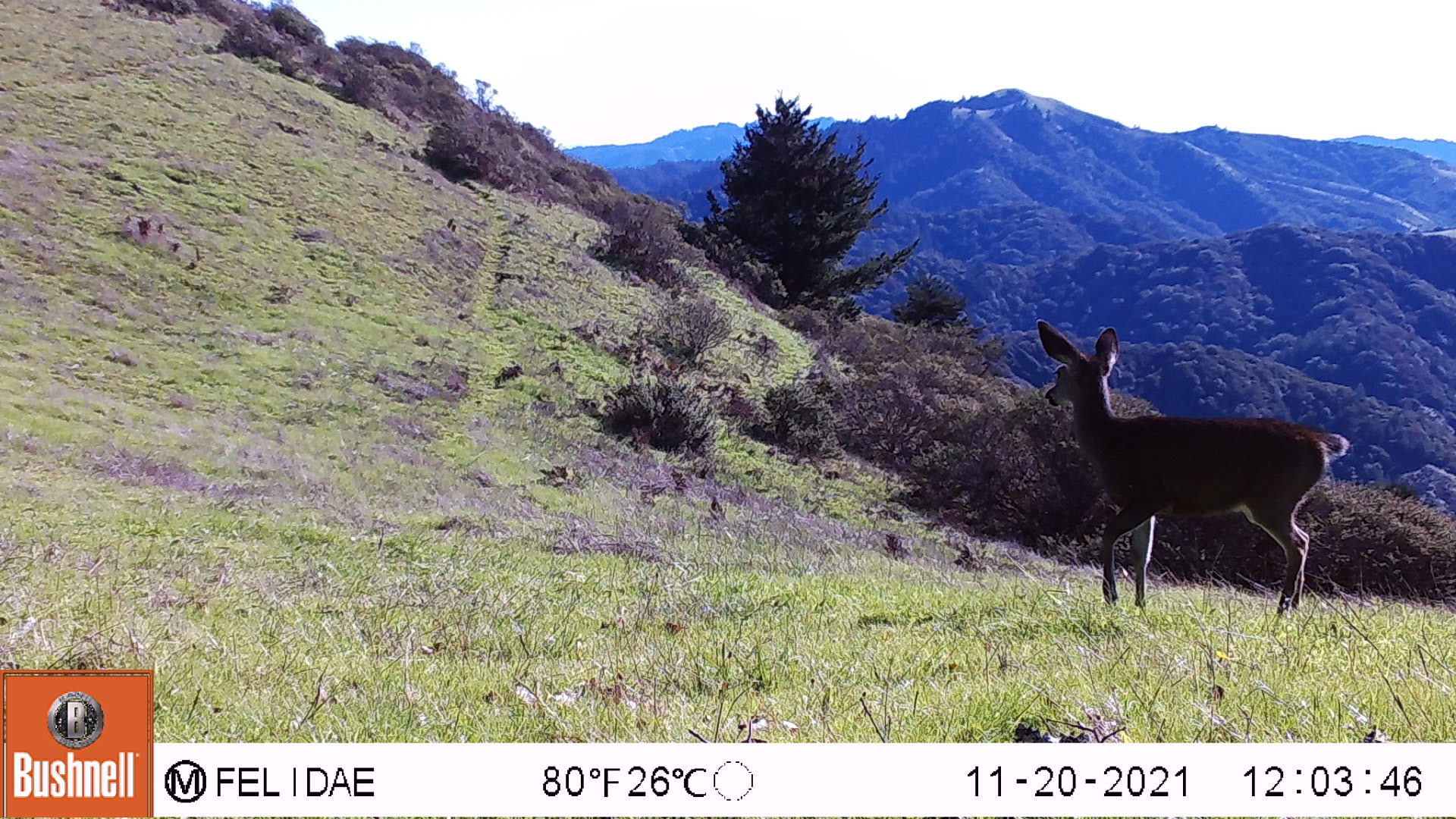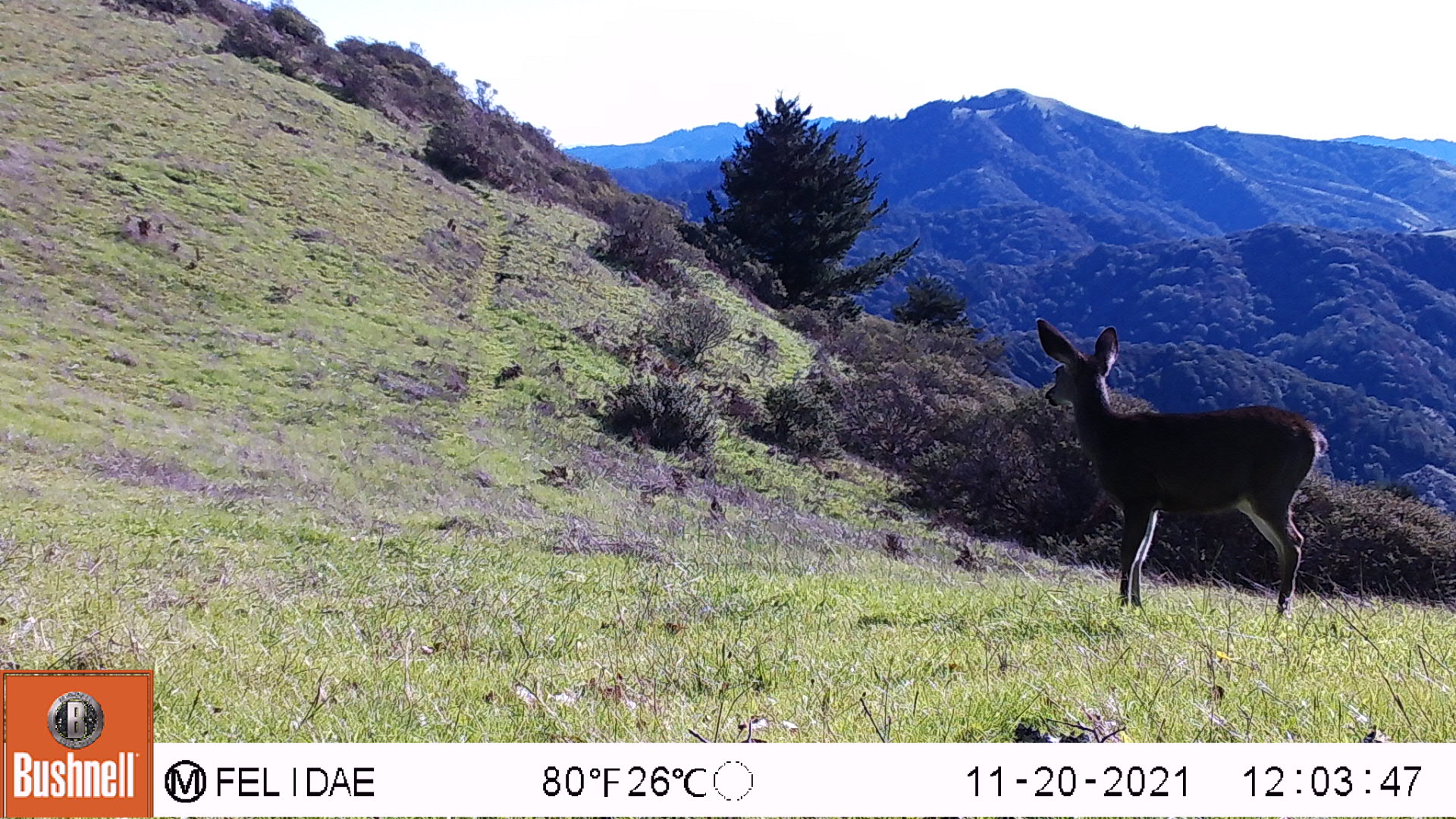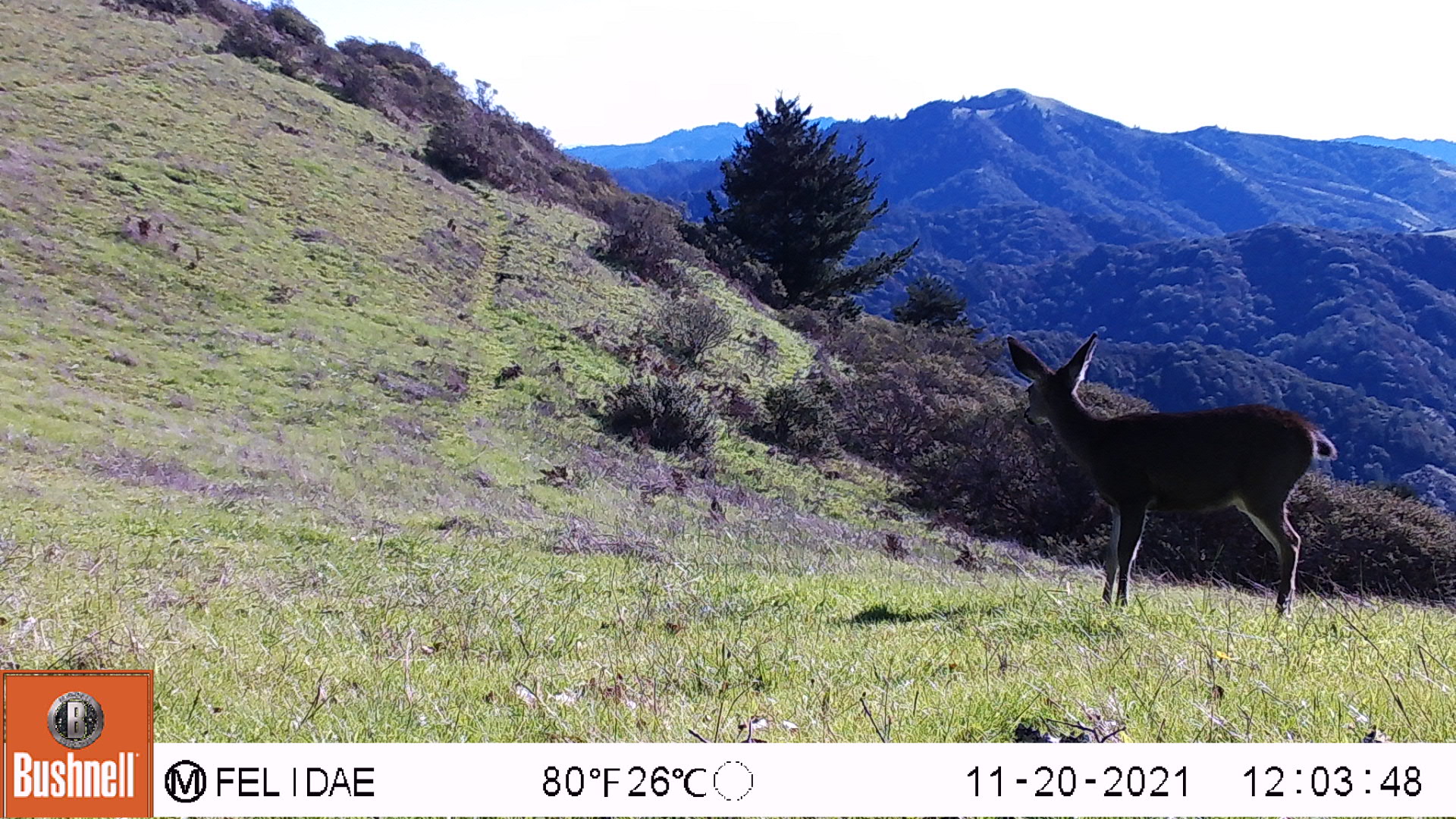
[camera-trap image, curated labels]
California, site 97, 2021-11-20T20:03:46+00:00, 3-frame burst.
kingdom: Animalia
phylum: Chordata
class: Mammalia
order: Artiodactyla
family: Cervidae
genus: Odocoileus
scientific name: Odocoileus hemionus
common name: mule deer